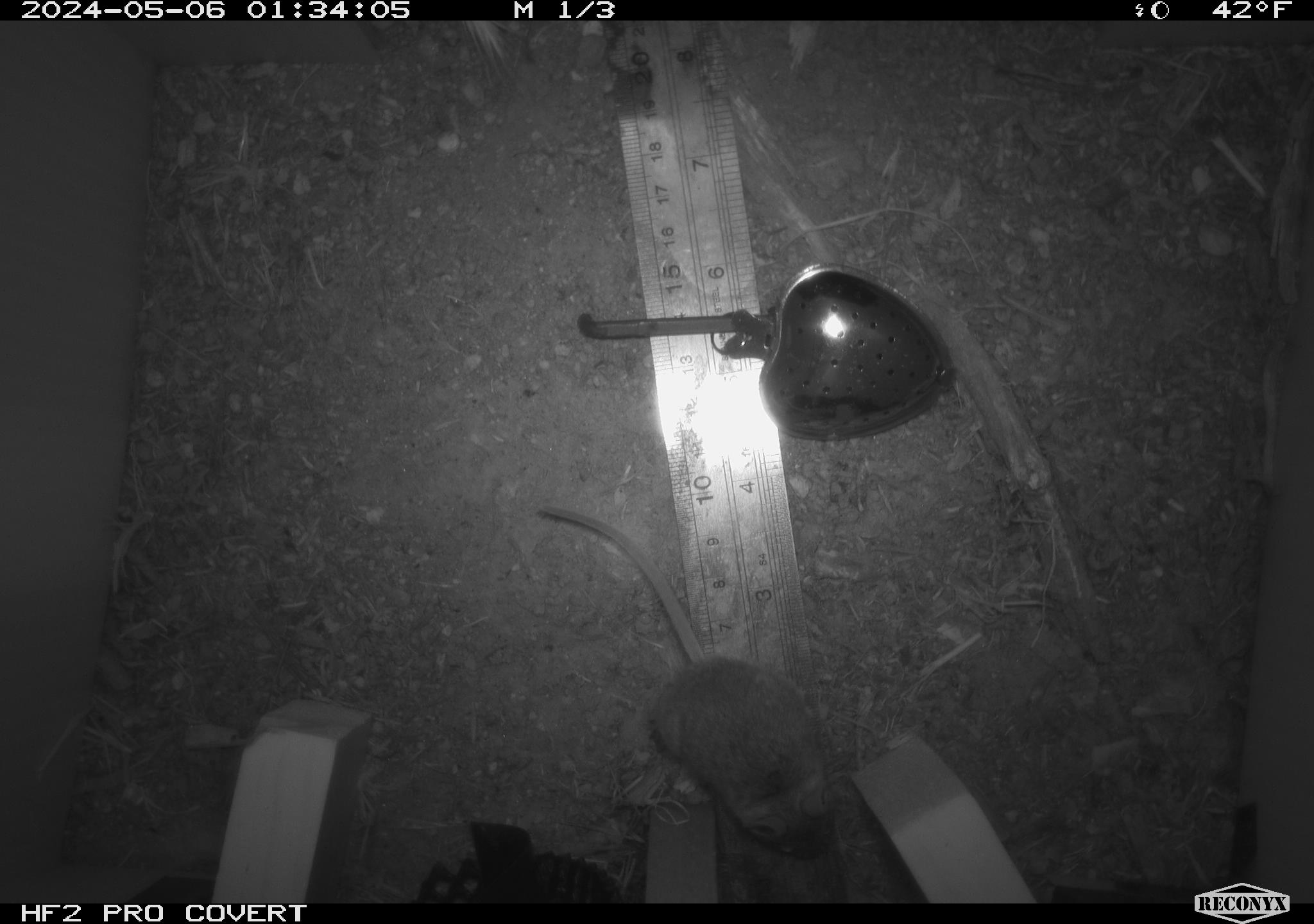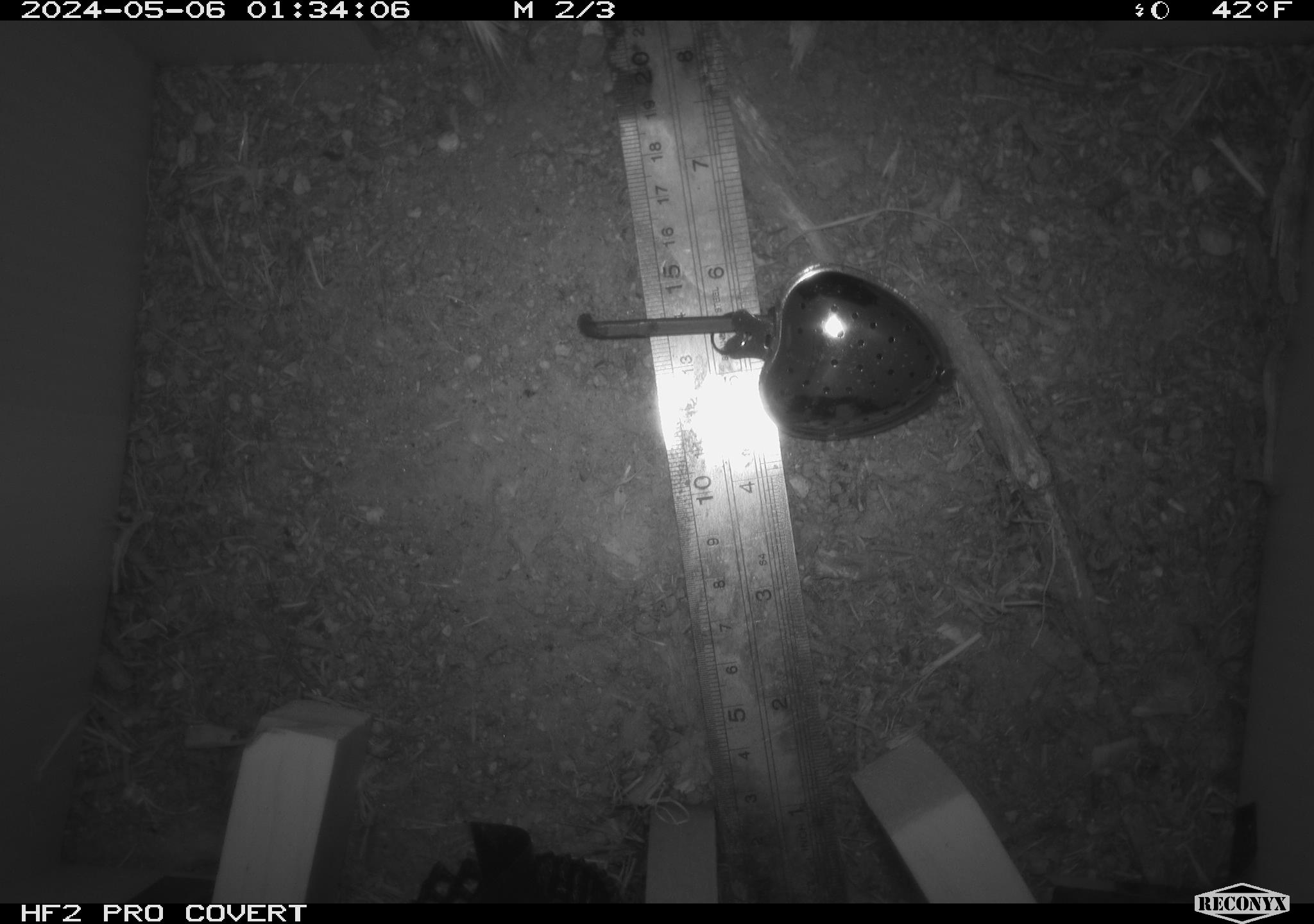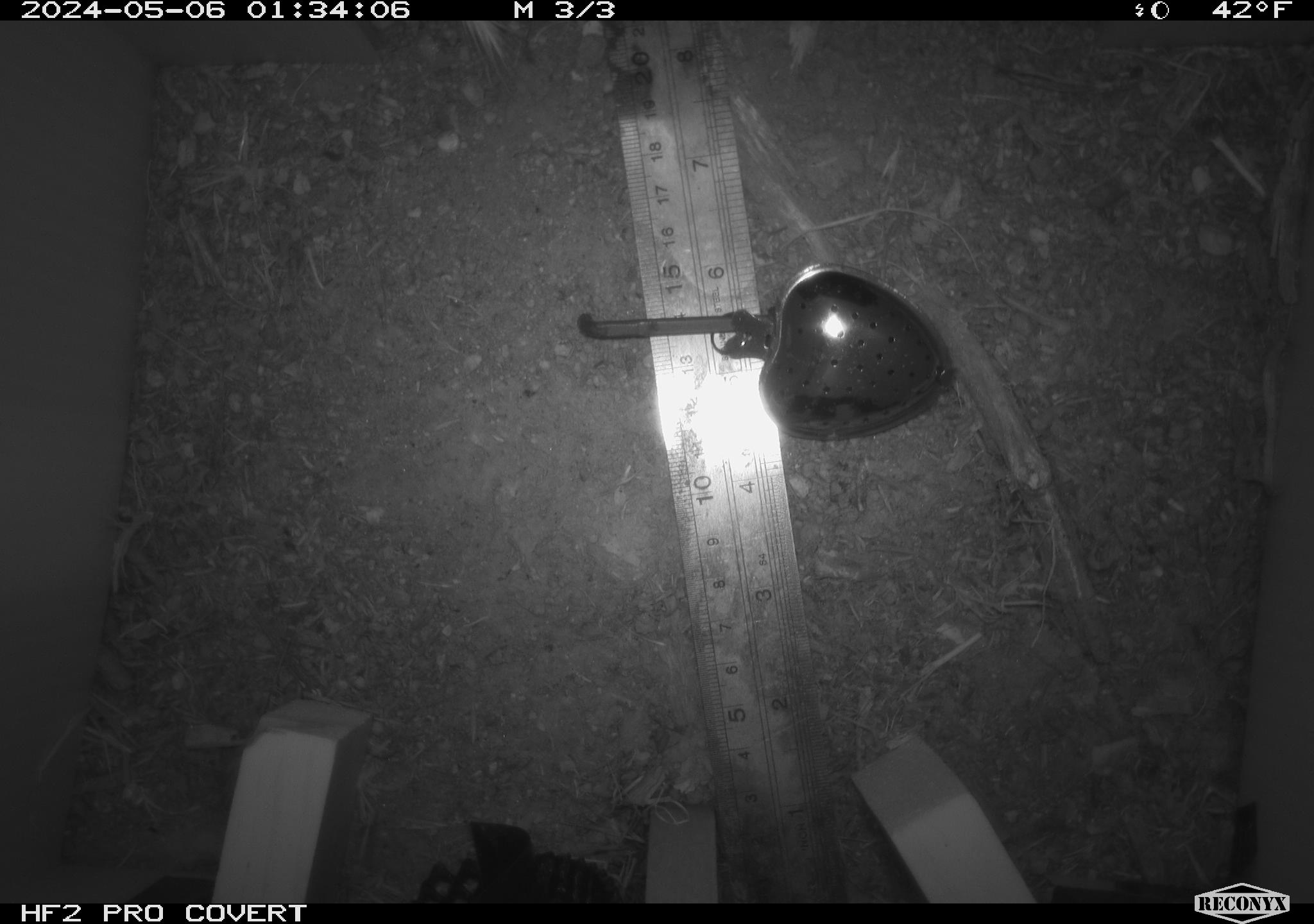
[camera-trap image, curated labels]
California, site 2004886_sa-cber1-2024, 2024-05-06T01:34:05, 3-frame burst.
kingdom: Animalia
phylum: Chordata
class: Mammalia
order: Rodentia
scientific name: Rodentia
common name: mouse species